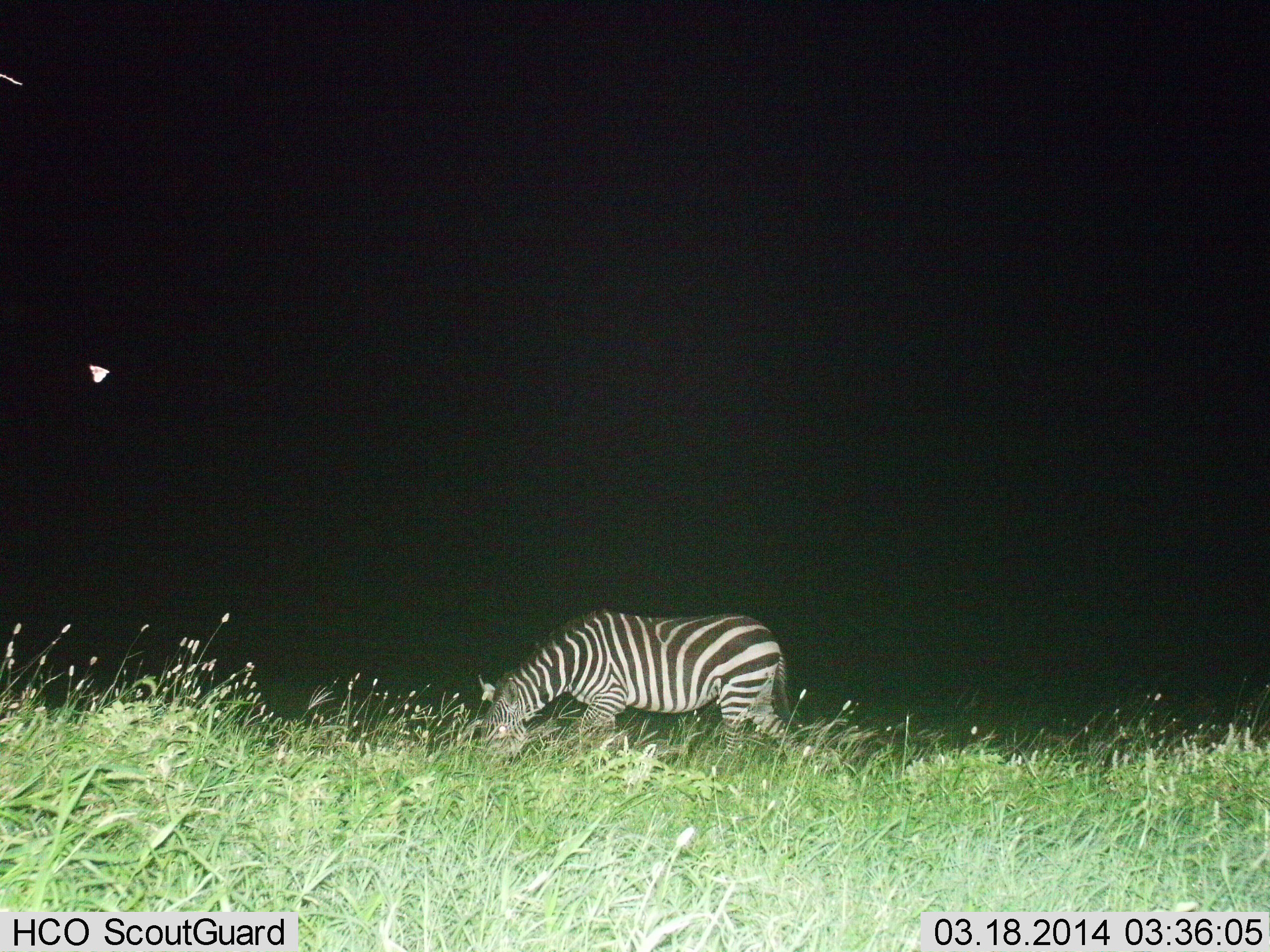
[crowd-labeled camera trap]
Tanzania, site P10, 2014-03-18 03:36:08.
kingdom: Animalia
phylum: Chordata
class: Mammalia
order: Perissodactyla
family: Equidae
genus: Equus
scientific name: Equus quagga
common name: plains zebra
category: zebra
Zebra (plains zebra) (Equus quagga), count 1. Behavior (volunteer vote fractions): standing 45%, resting 0%, moving 0%, interacting 0%. Young present (vote fraction): 0%. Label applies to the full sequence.